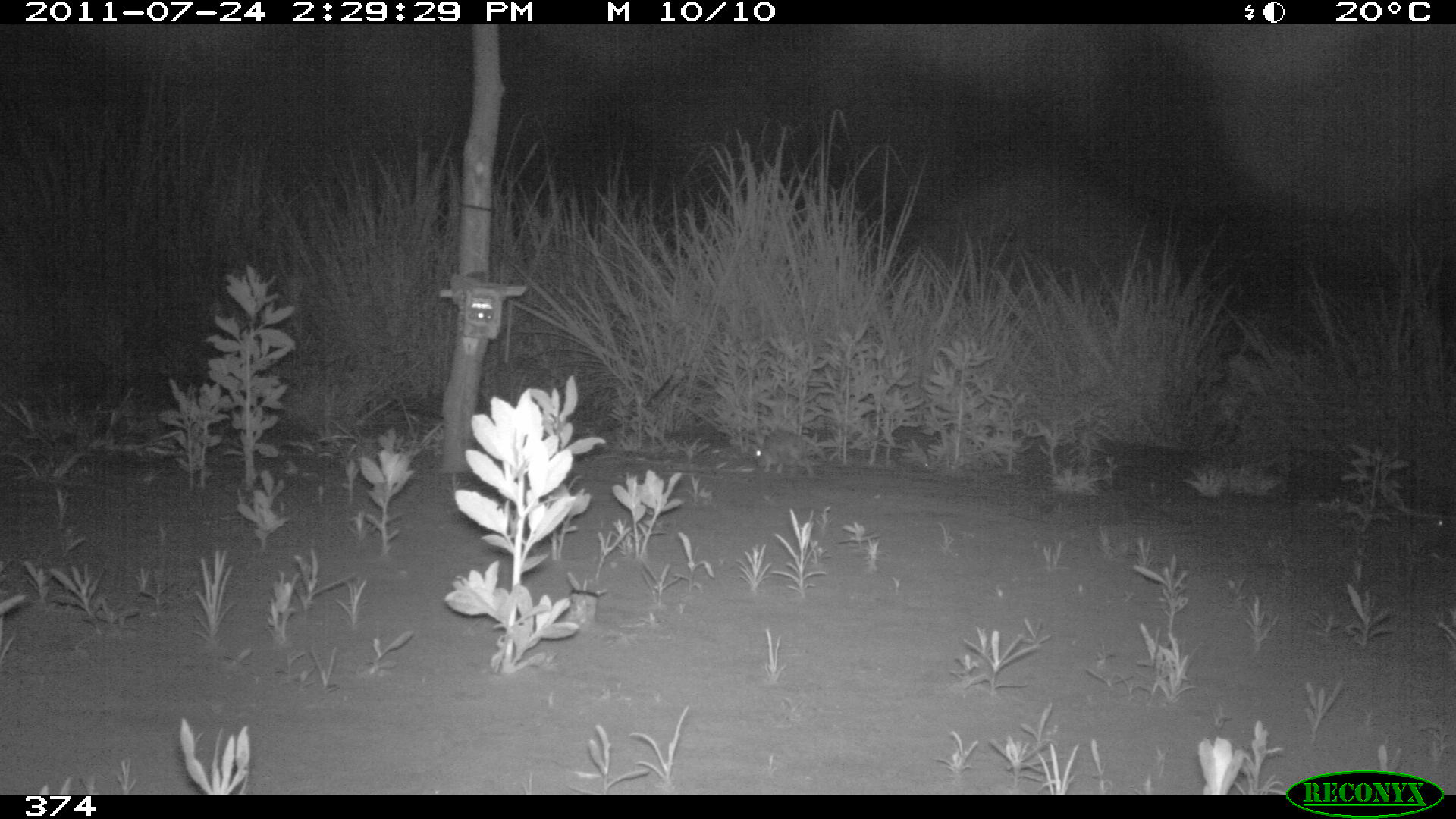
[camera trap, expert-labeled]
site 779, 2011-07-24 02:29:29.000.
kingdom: Animalia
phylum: Chordata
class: Mammalia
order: Lagomorpha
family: Leporidae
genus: Sylvilagus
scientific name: Sylvilagus brasiliensis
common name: tapeti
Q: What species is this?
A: Sylvilagus brasiliensis (tapeti).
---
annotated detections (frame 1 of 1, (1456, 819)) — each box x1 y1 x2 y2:
sylvilagus brasiliensis: 756 429 816 477